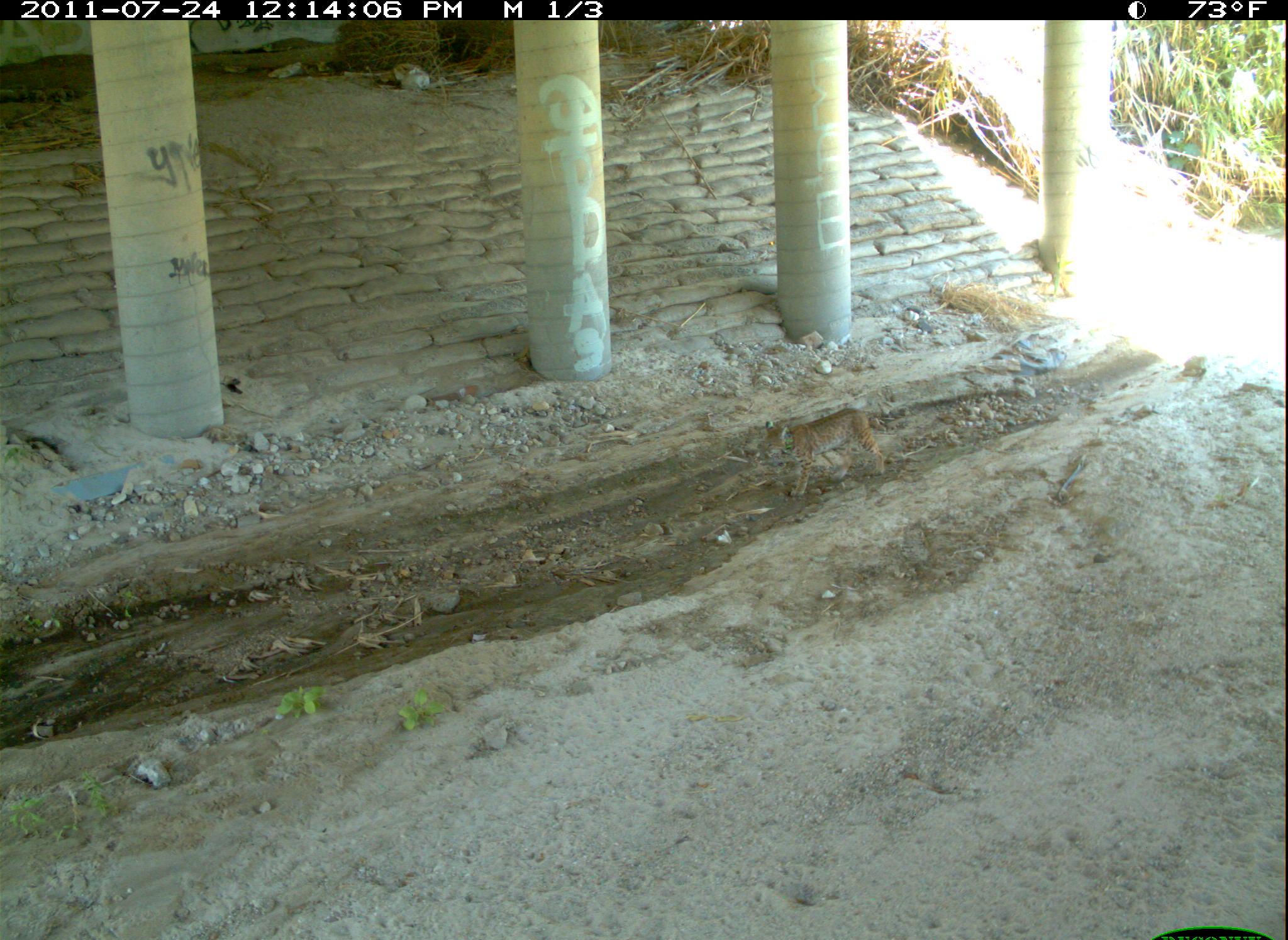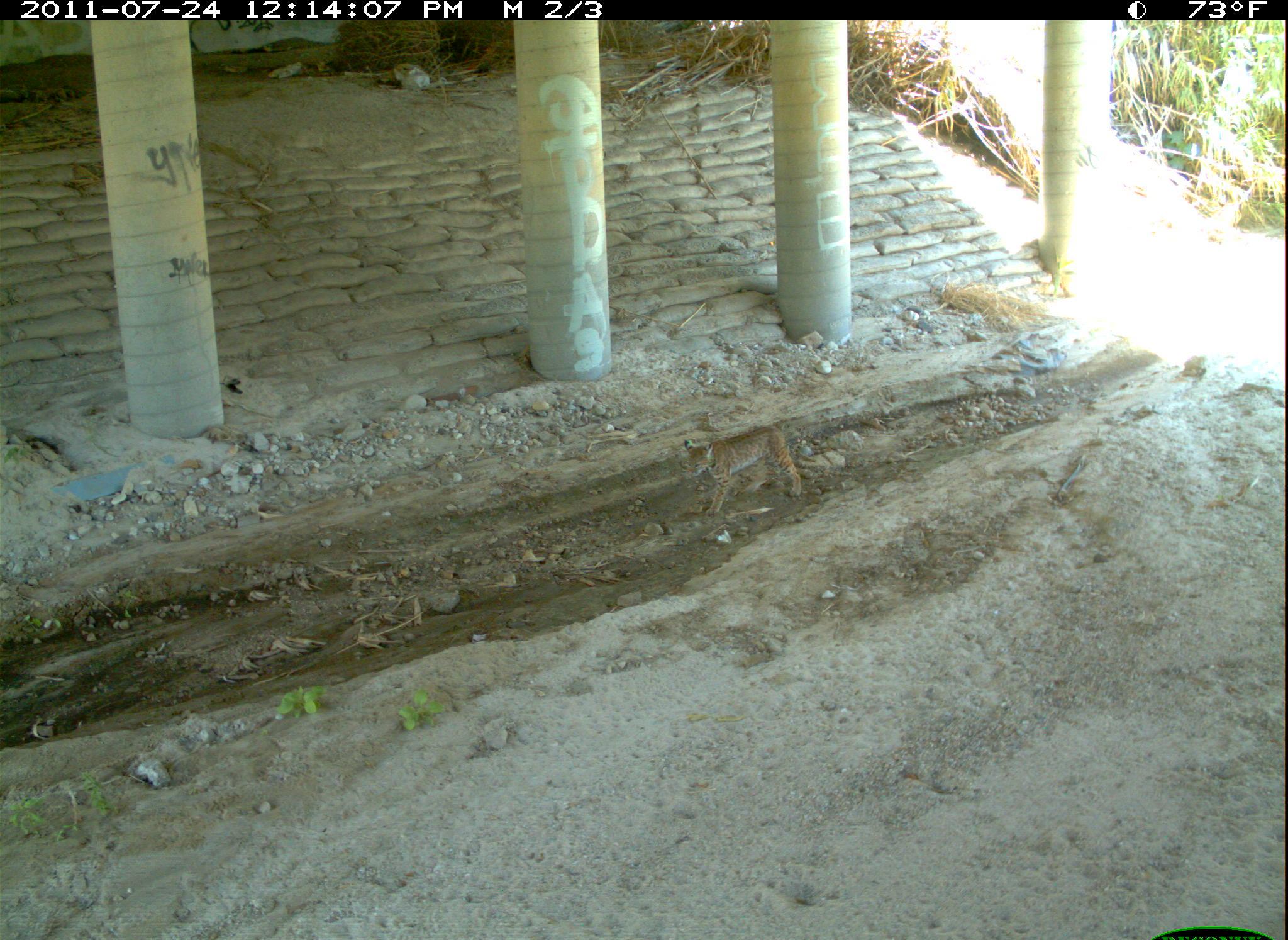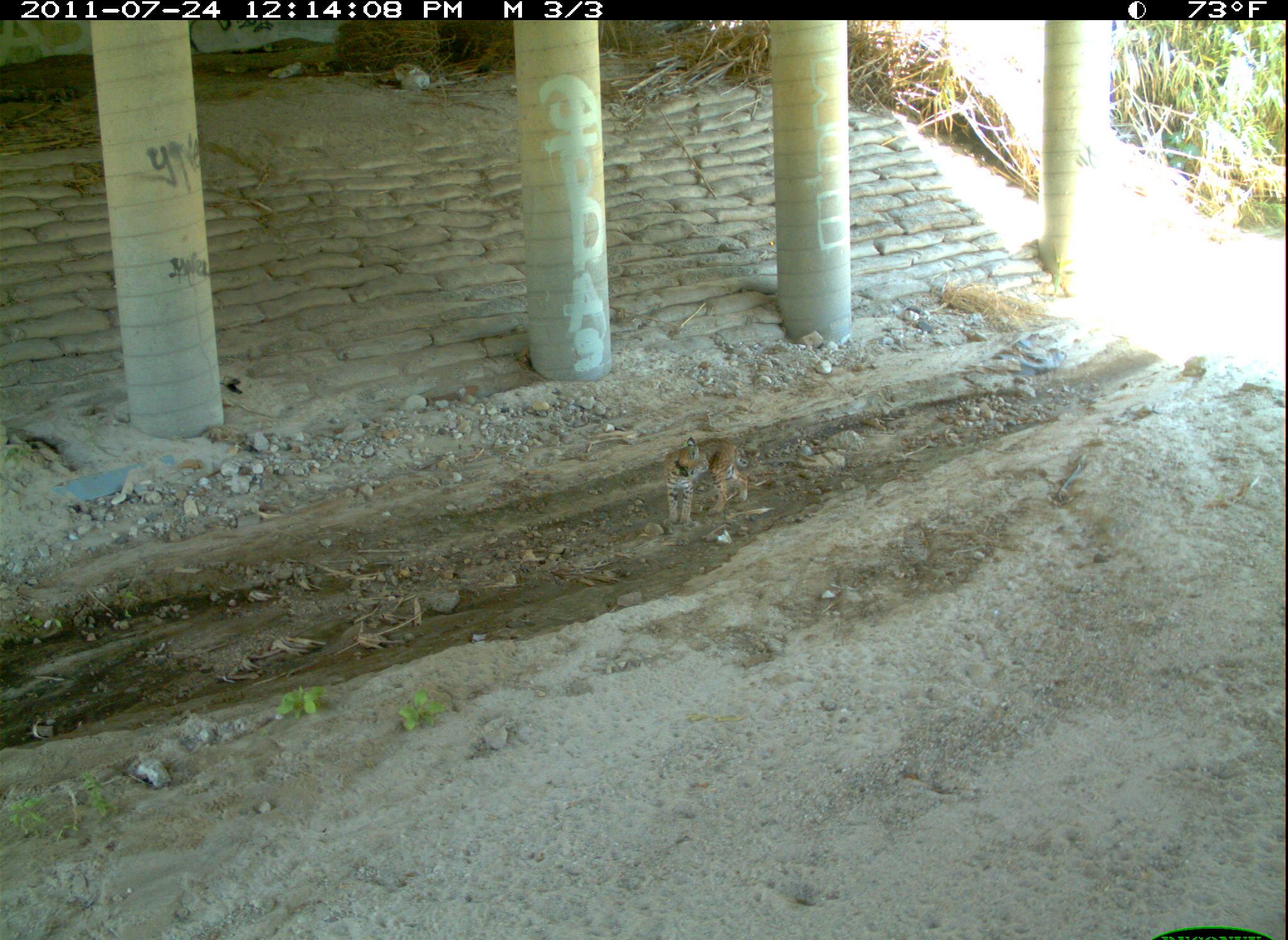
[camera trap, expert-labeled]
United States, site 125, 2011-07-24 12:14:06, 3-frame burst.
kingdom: Animalia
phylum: Chordata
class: Mammalia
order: Carnivora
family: Felidae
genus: Lynx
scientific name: Lynx rufus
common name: bobcat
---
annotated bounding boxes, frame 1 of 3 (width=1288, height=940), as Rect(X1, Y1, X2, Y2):
bobcat: Rect(759, 403, 892, 507)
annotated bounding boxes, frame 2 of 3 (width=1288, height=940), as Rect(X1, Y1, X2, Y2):
bobcat: Rect(677, 419, 806, 520)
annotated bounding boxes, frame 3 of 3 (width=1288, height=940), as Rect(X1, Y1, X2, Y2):
bobcat: Rect(656, 431, 757, 534)